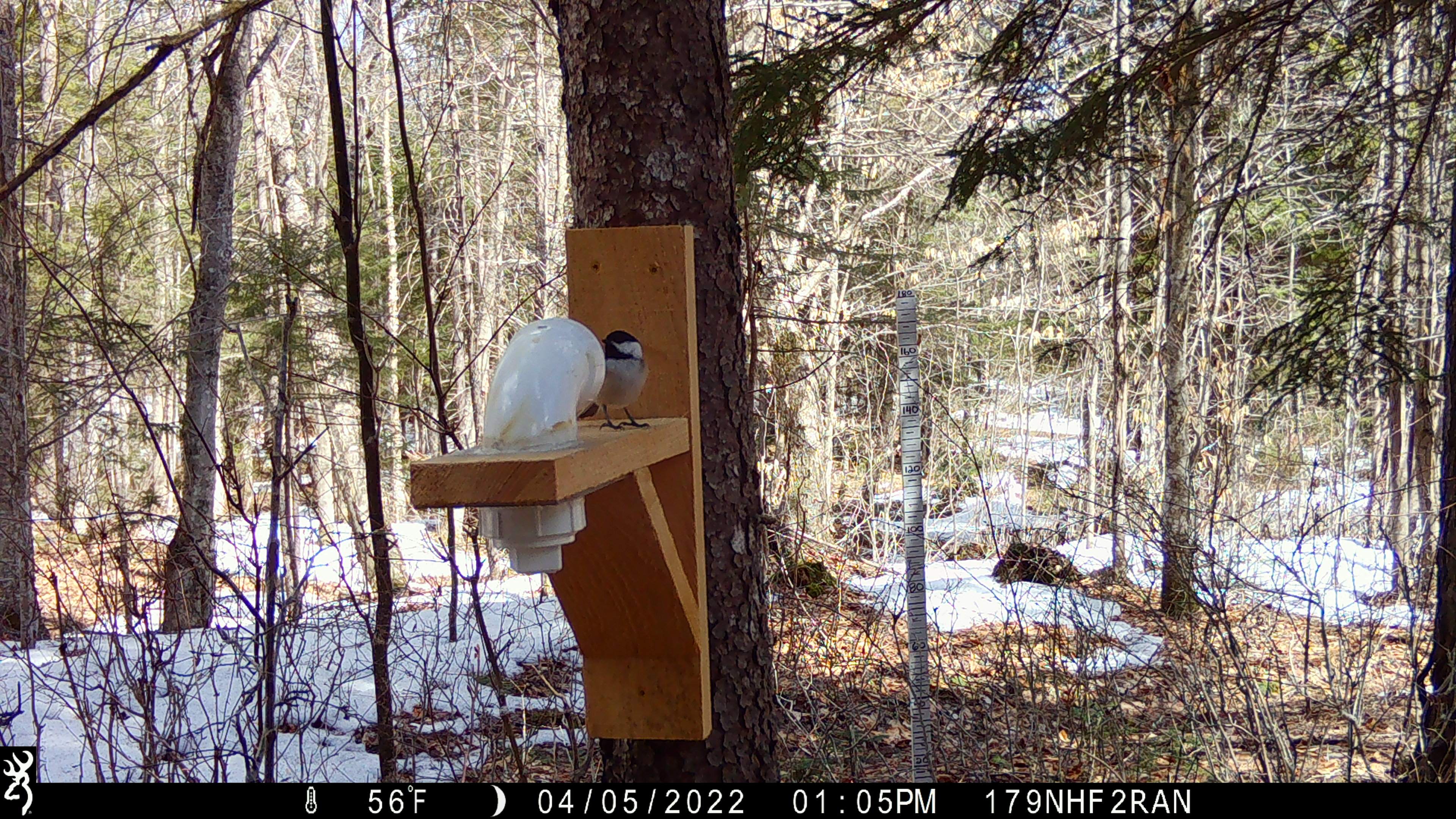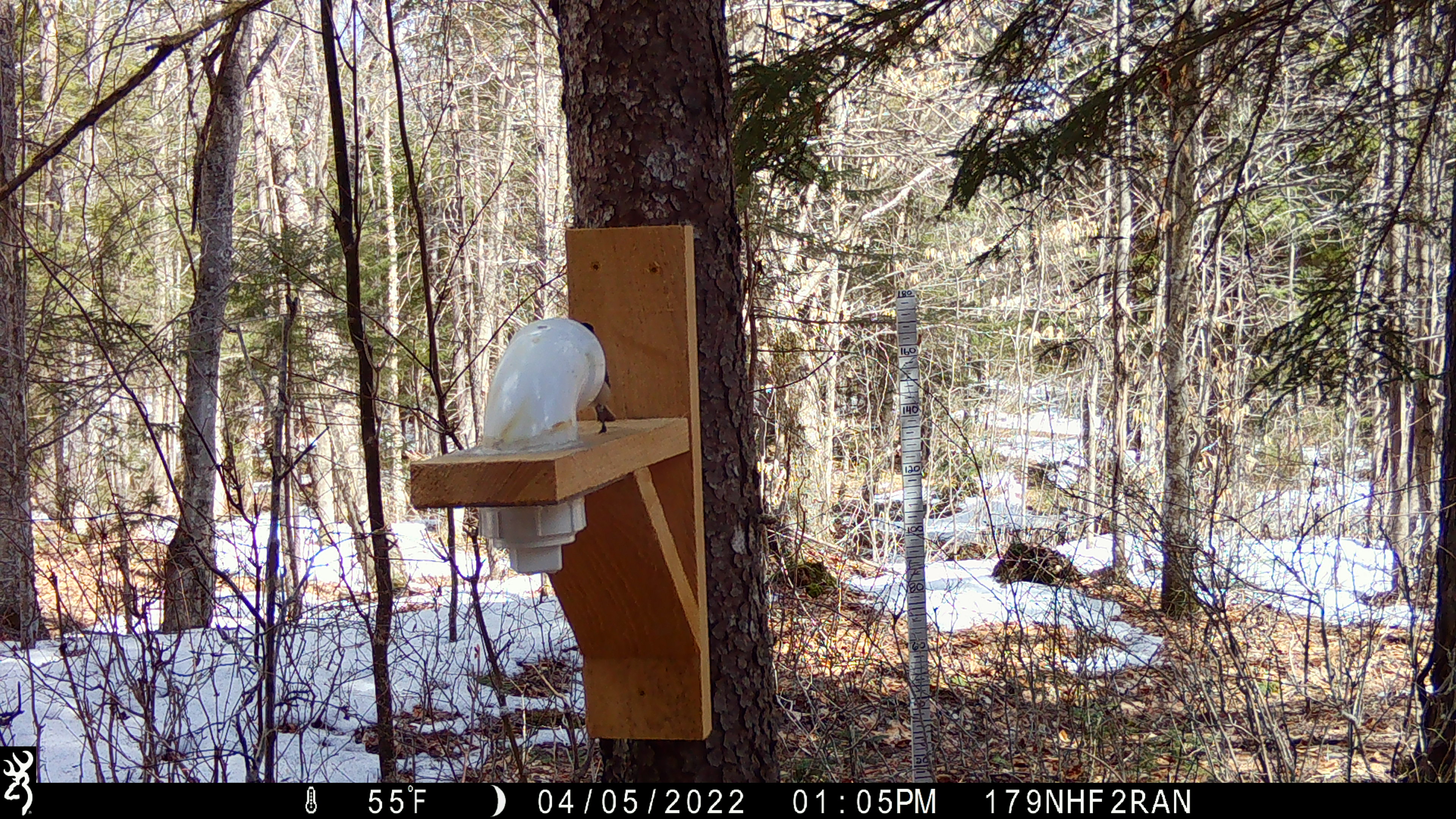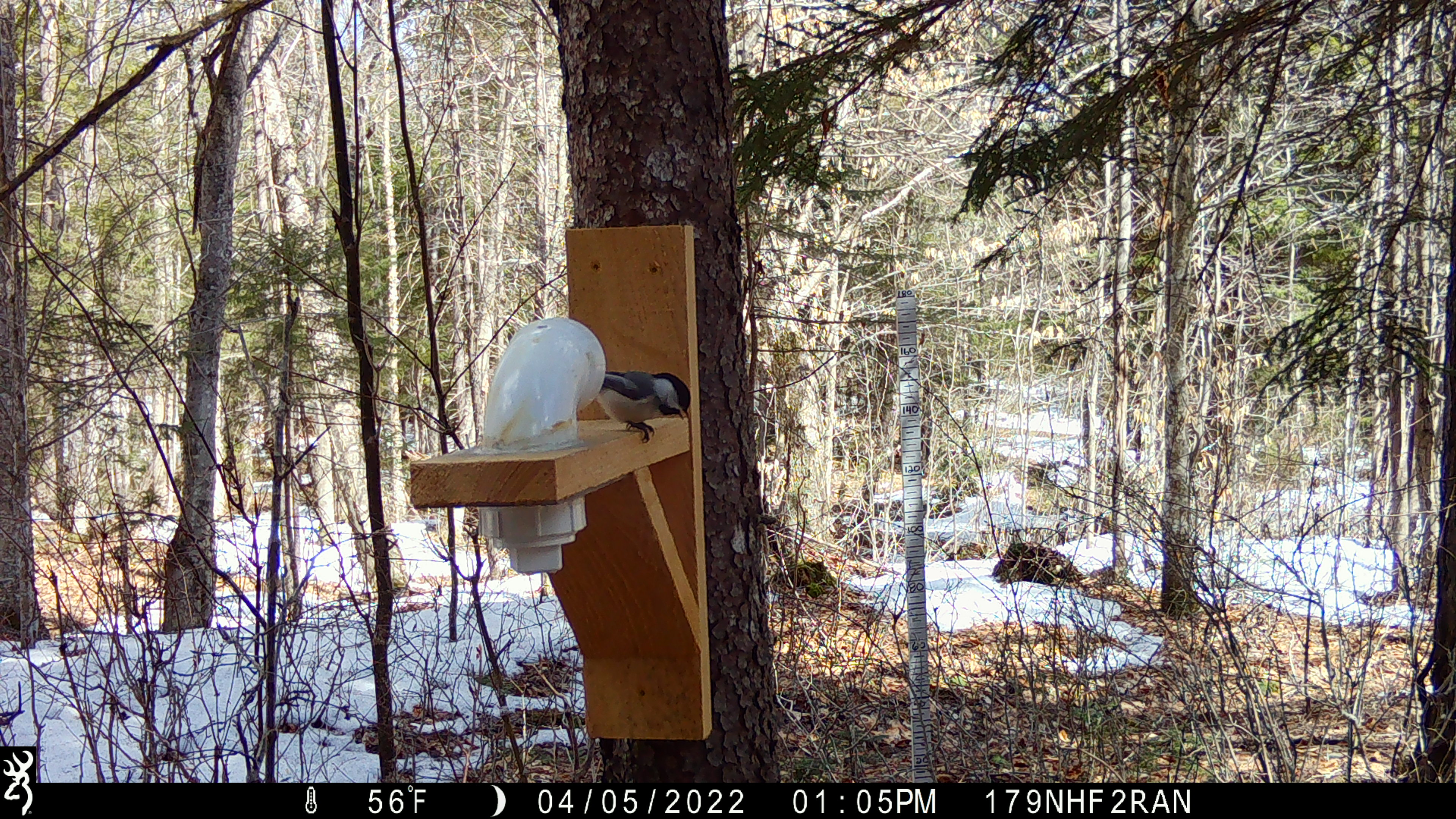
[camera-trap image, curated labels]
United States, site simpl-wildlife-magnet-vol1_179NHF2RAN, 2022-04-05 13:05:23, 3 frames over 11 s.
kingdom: Animalia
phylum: Chordata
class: Aves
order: Passeriformes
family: Paridae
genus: Poecile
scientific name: Poecile atricapillus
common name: black-capped chickadee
Black-capped chickadee (Poecile atricapillus).